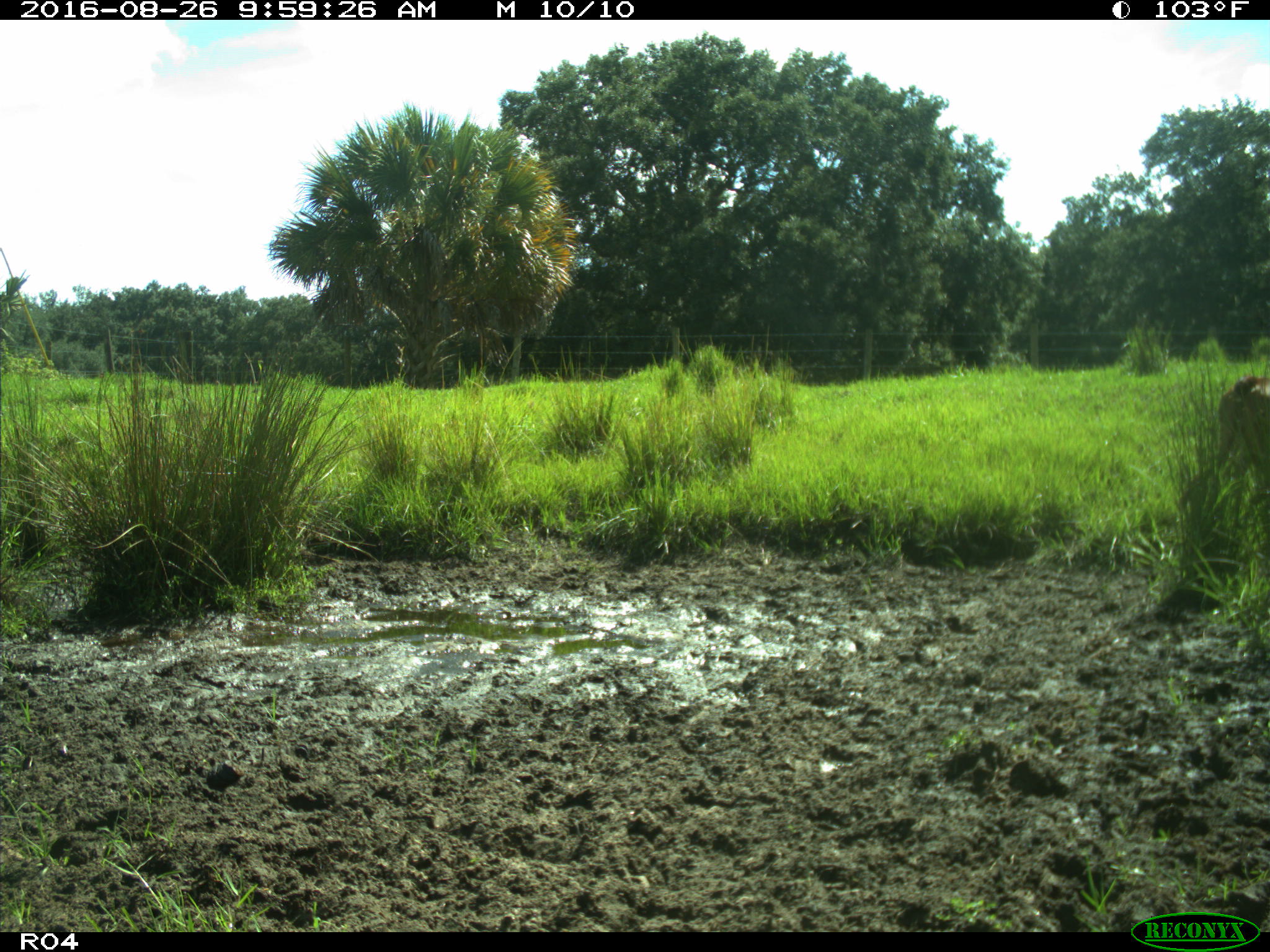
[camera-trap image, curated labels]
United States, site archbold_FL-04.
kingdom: Animalia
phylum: Chordata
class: Mammalia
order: Artiodactyla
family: Bovidae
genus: Bos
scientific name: Bos taurus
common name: domestic cow